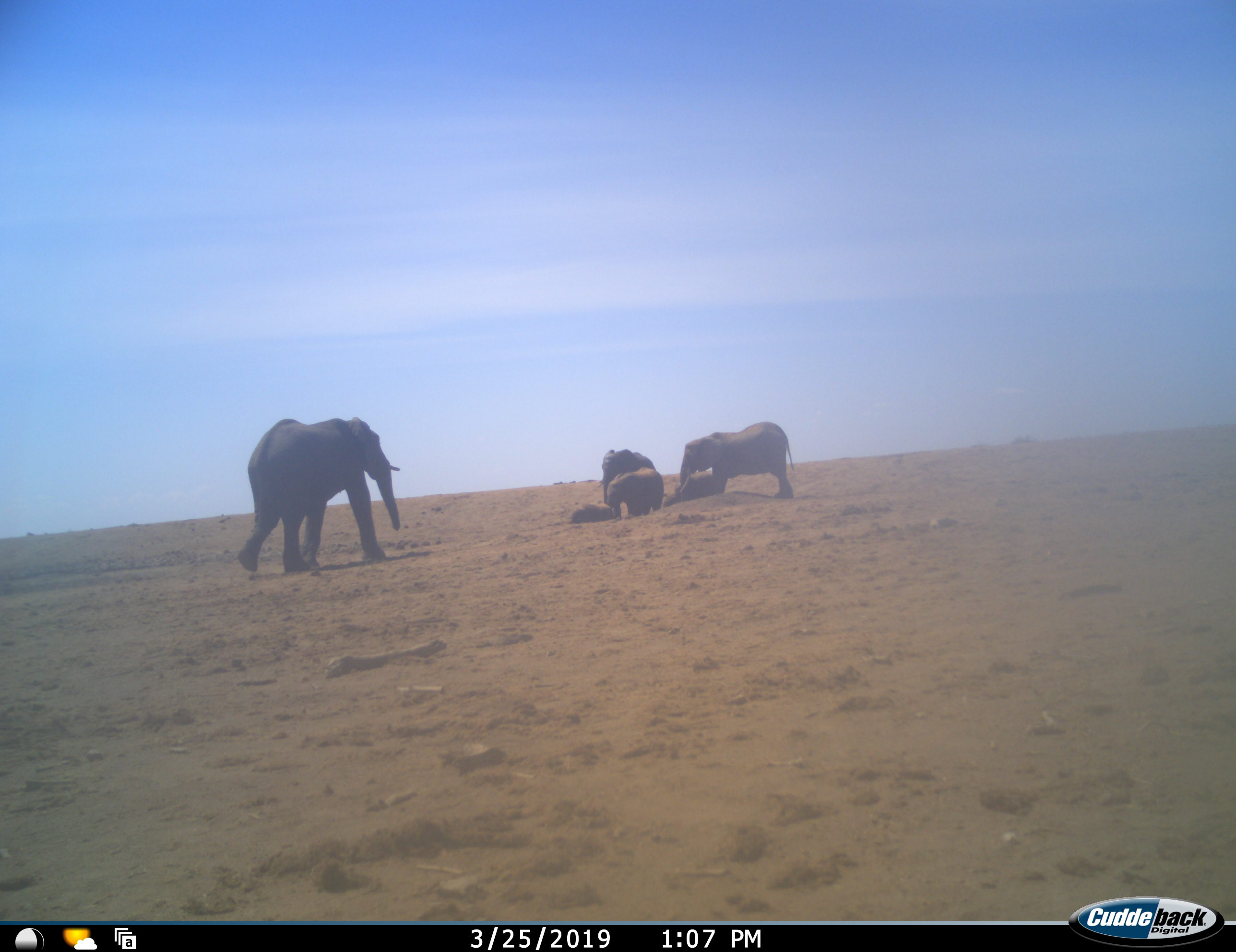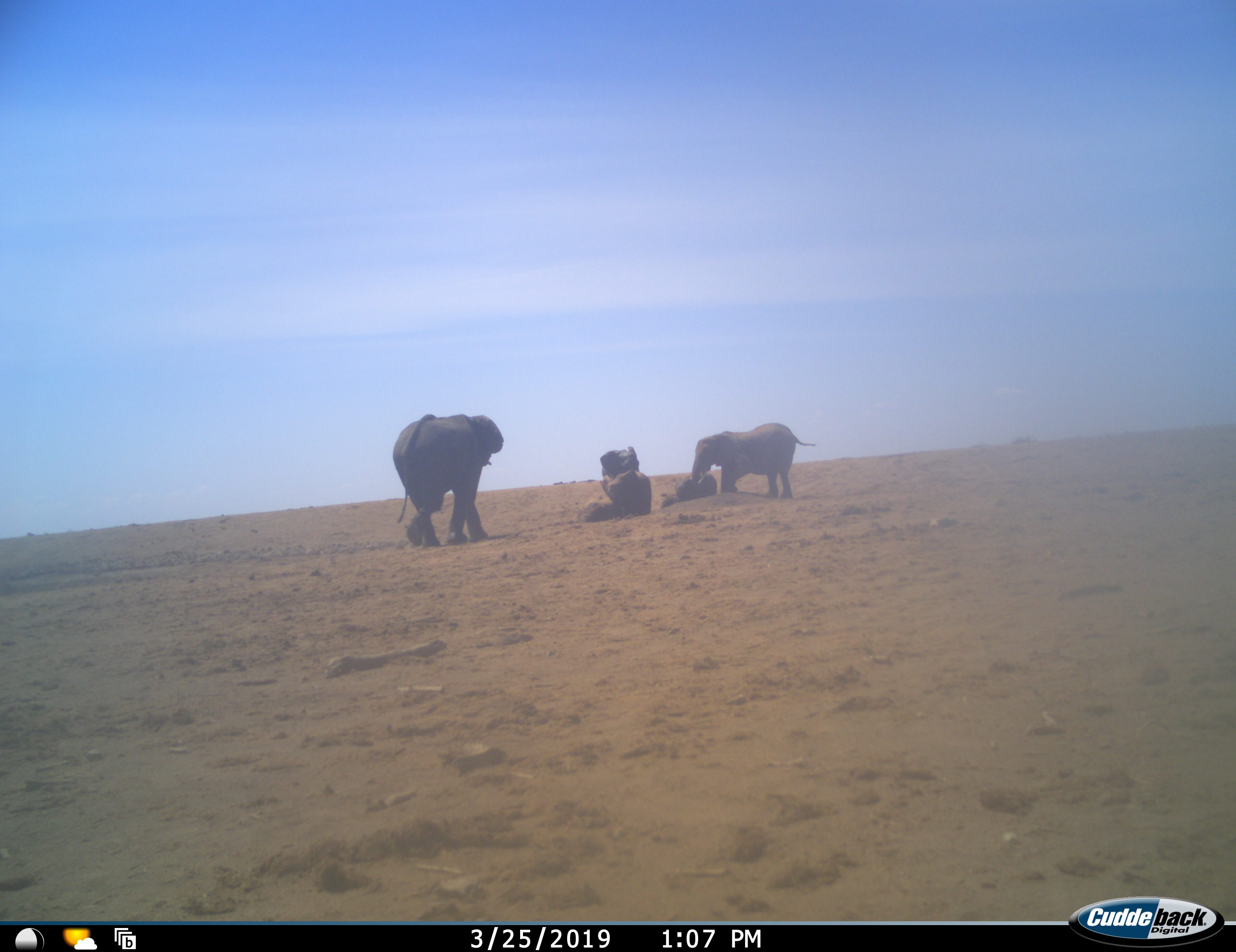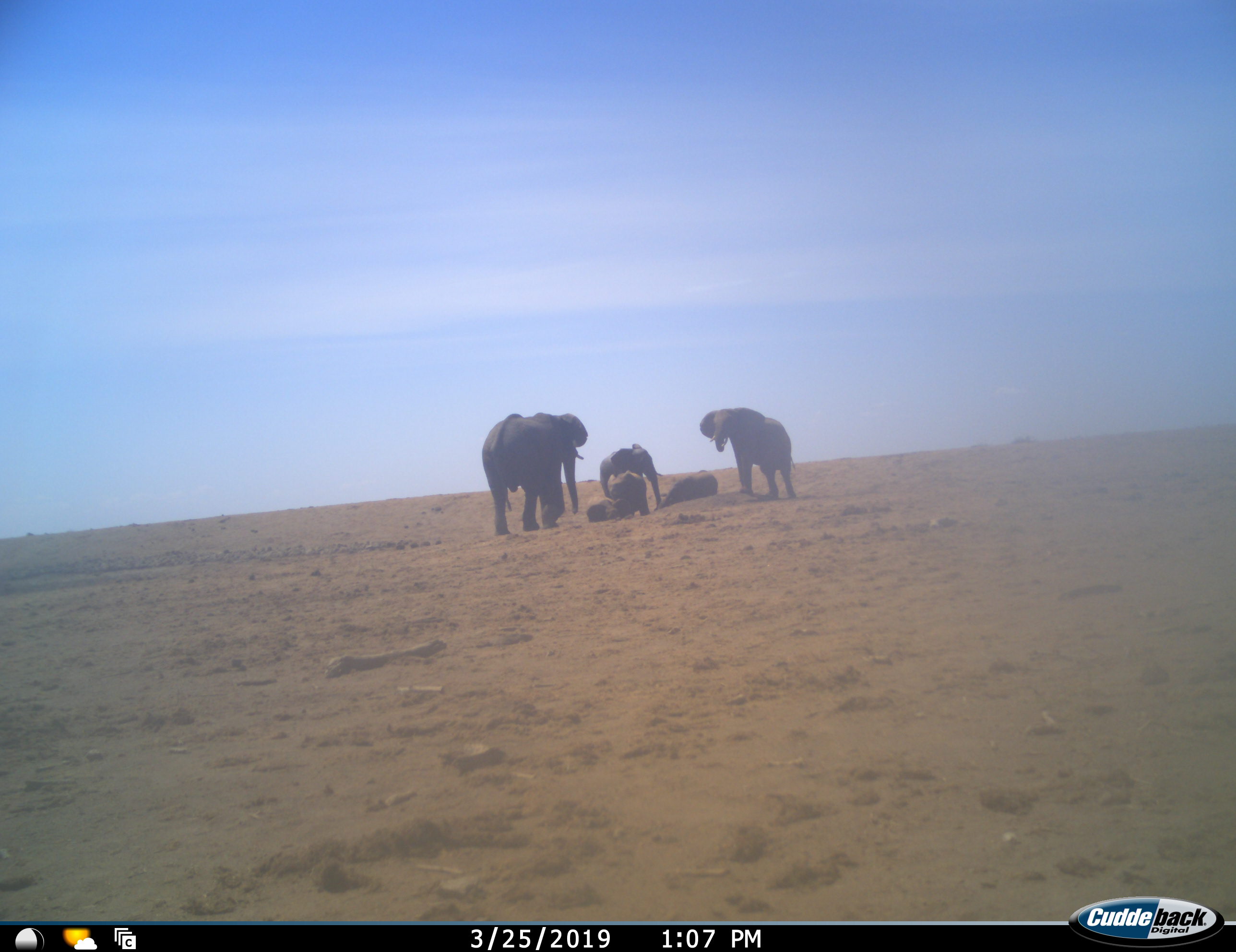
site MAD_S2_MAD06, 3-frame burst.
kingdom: Animalia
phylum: Chordata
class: Mammalia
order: Proboscidea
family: Elephantidae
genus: Loxodonta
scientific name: Loxodonta africana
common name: african bush elephant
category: elephant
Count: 6.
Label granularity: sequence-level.